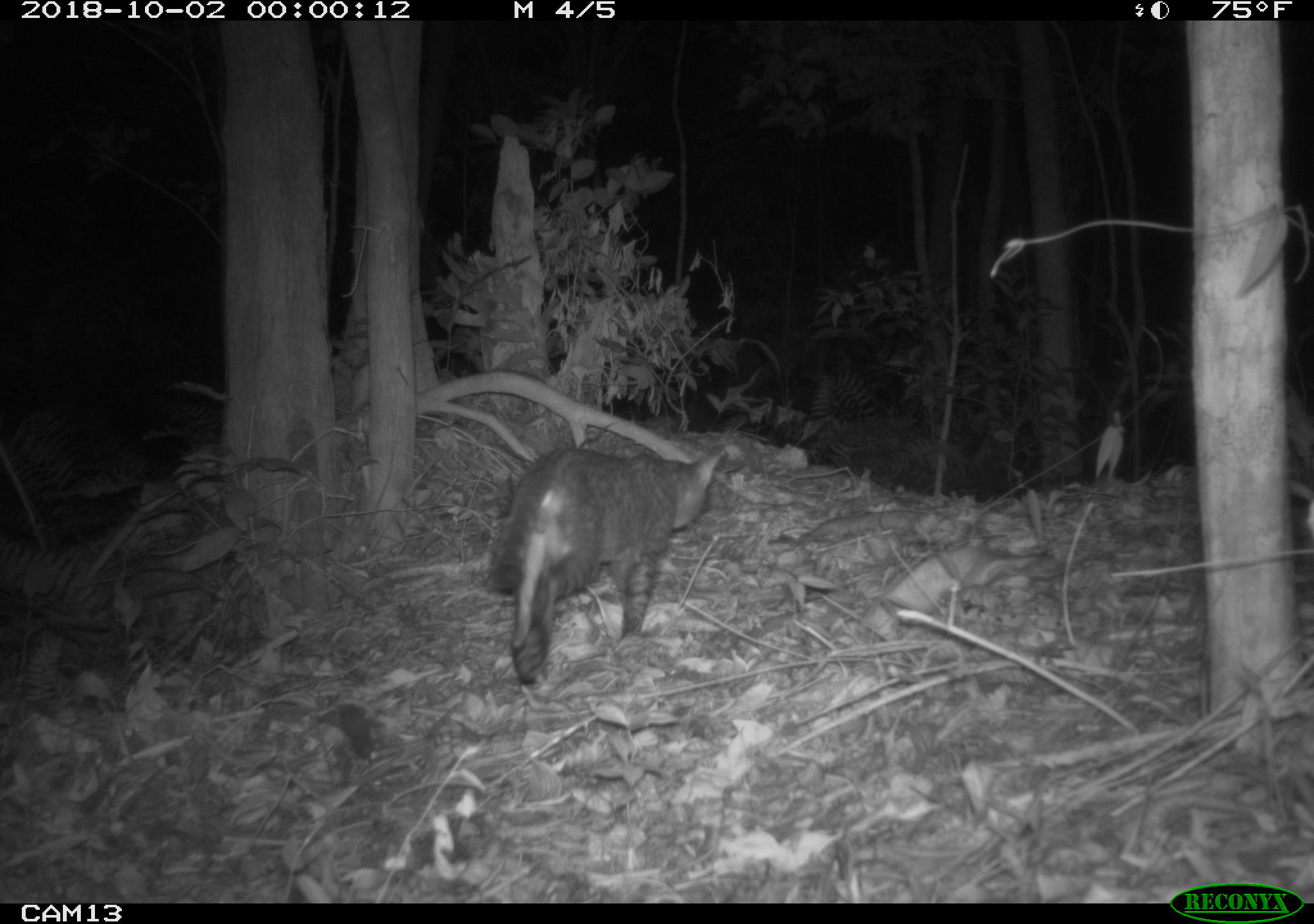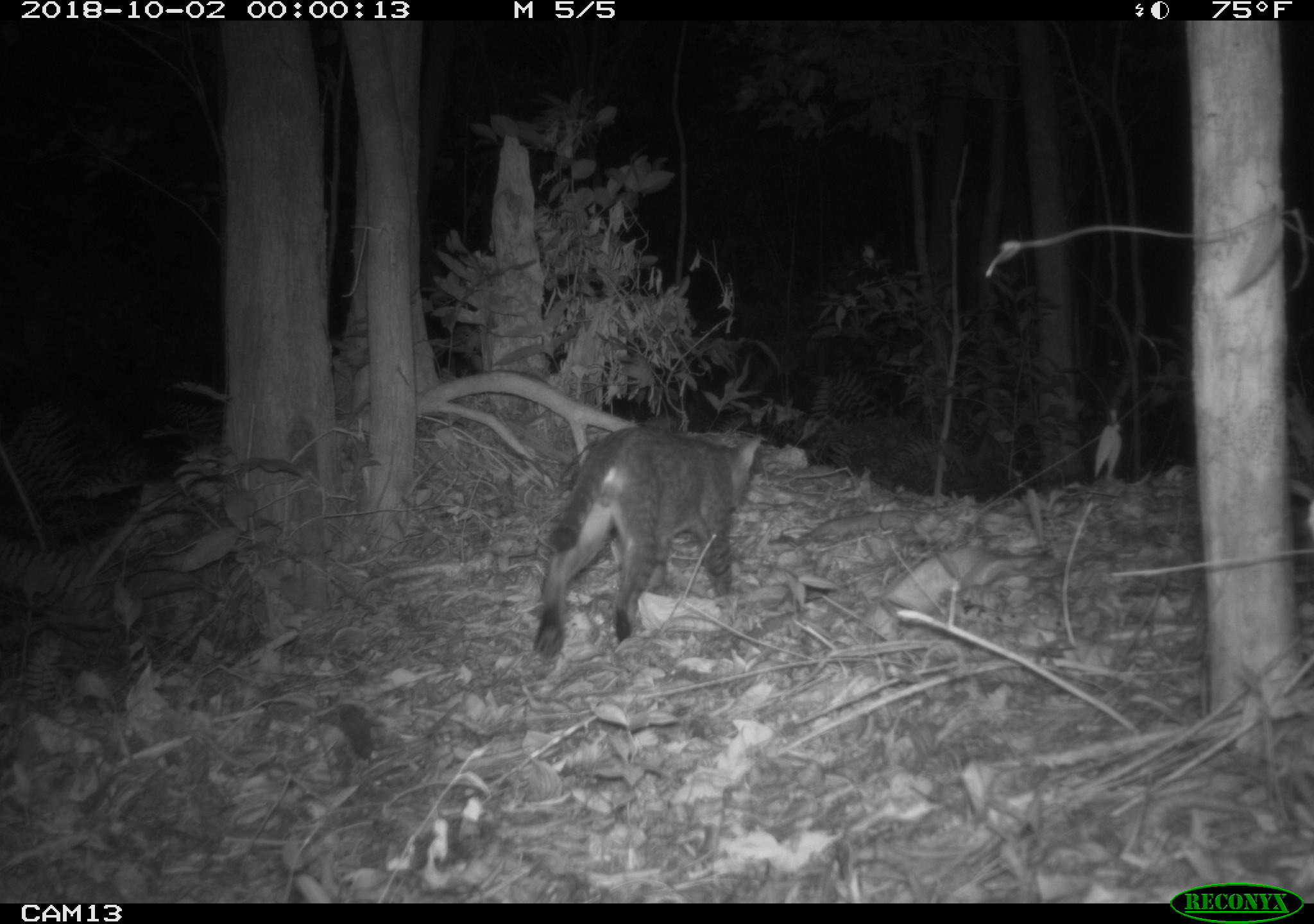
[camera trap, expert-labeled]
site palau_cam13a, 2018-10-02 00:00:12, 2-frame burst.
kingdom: Animalia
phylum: Chordata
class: Mammalia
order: Carnivora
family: Felidae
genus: Felis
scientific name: Felis catus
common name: cat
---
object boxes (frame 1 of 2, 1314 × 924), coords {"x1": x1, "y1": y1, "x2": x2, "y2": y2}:
cat: {"x1": 481, "y1": 443, "x2": 720, "y2": 689}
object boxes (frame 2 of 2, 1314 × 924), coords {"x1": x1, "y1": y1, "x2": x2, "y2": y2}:
cat: {"x1": 528, "y1": 423, "x2": 762, "y2": 657}